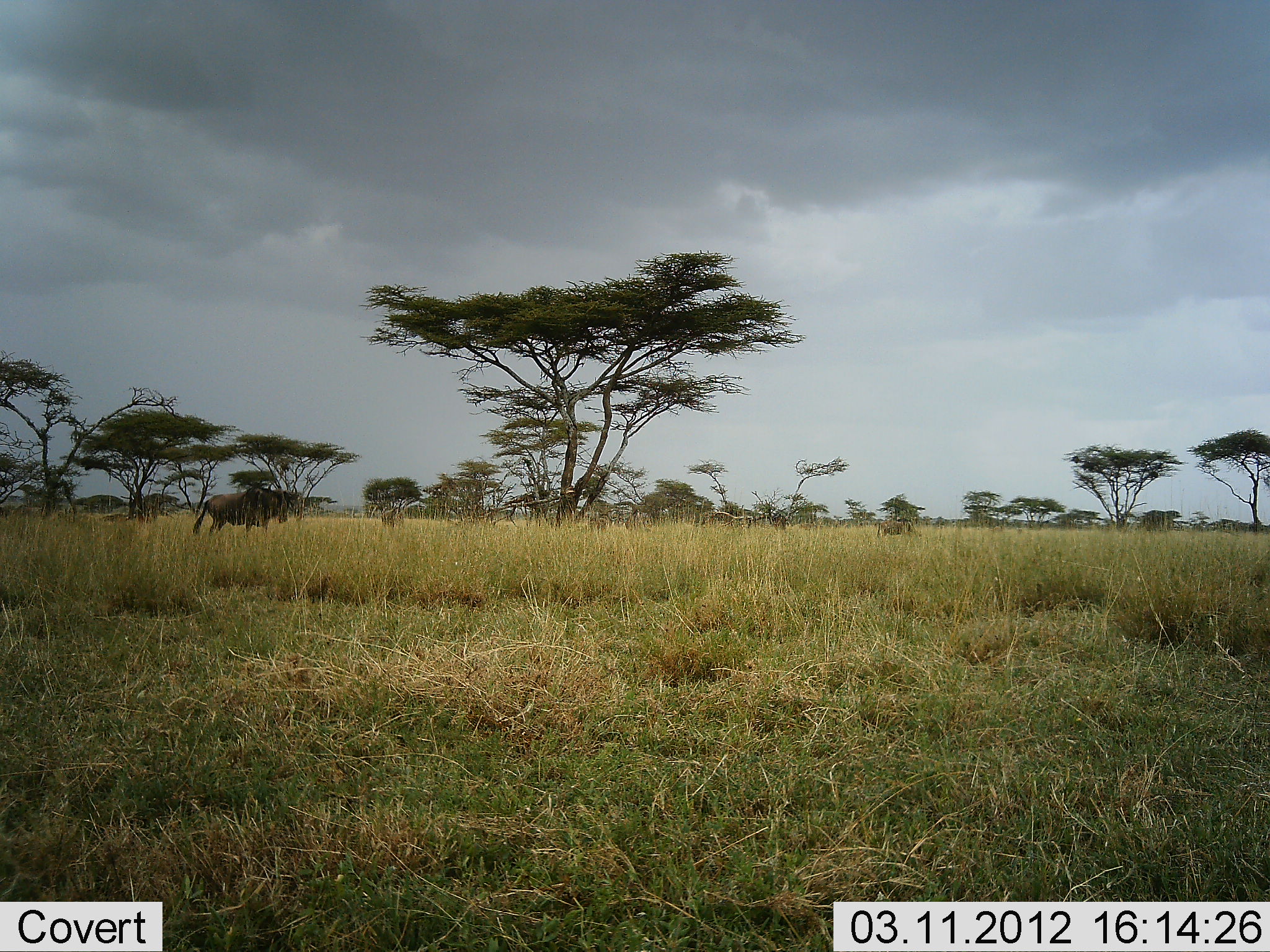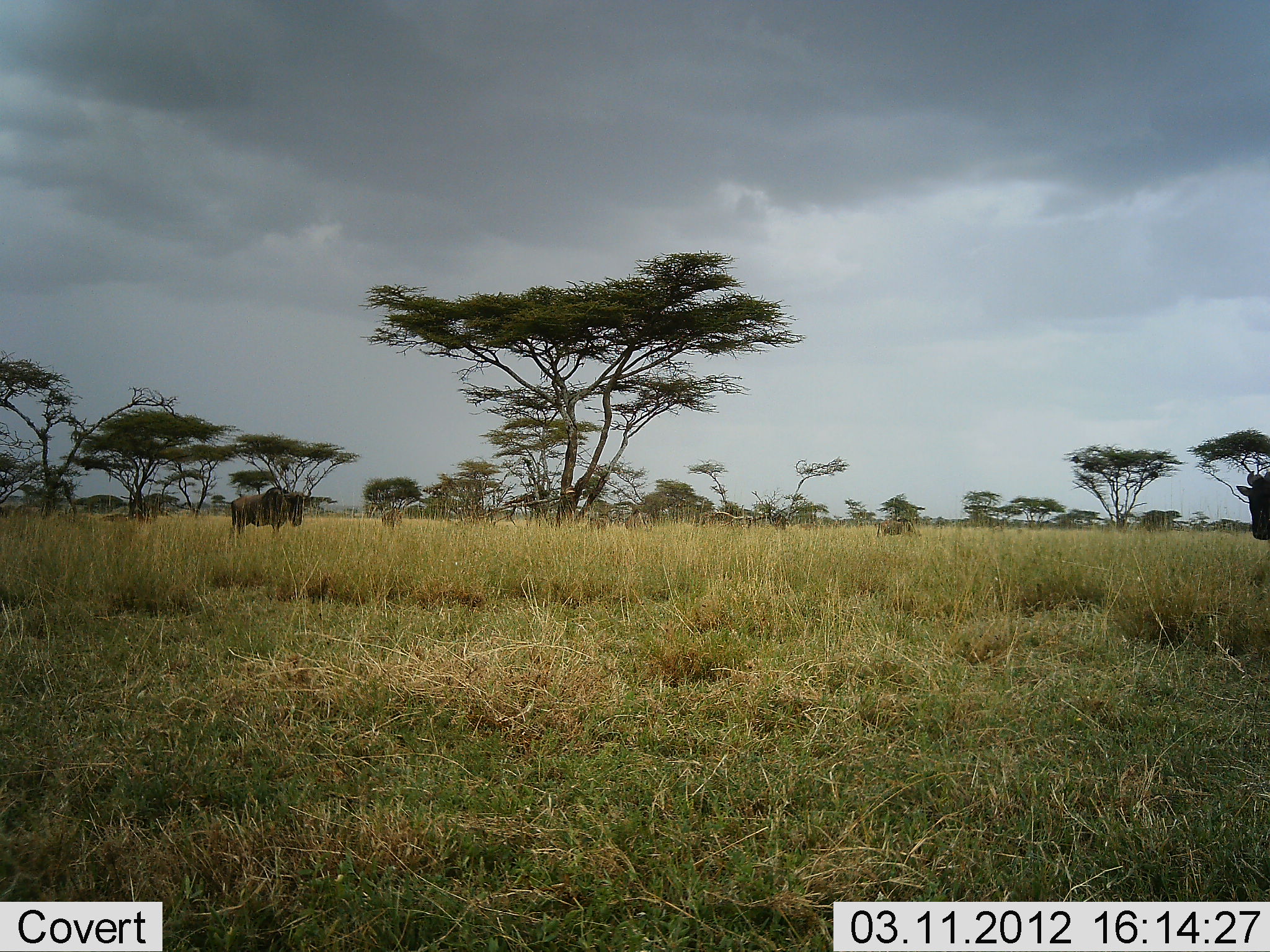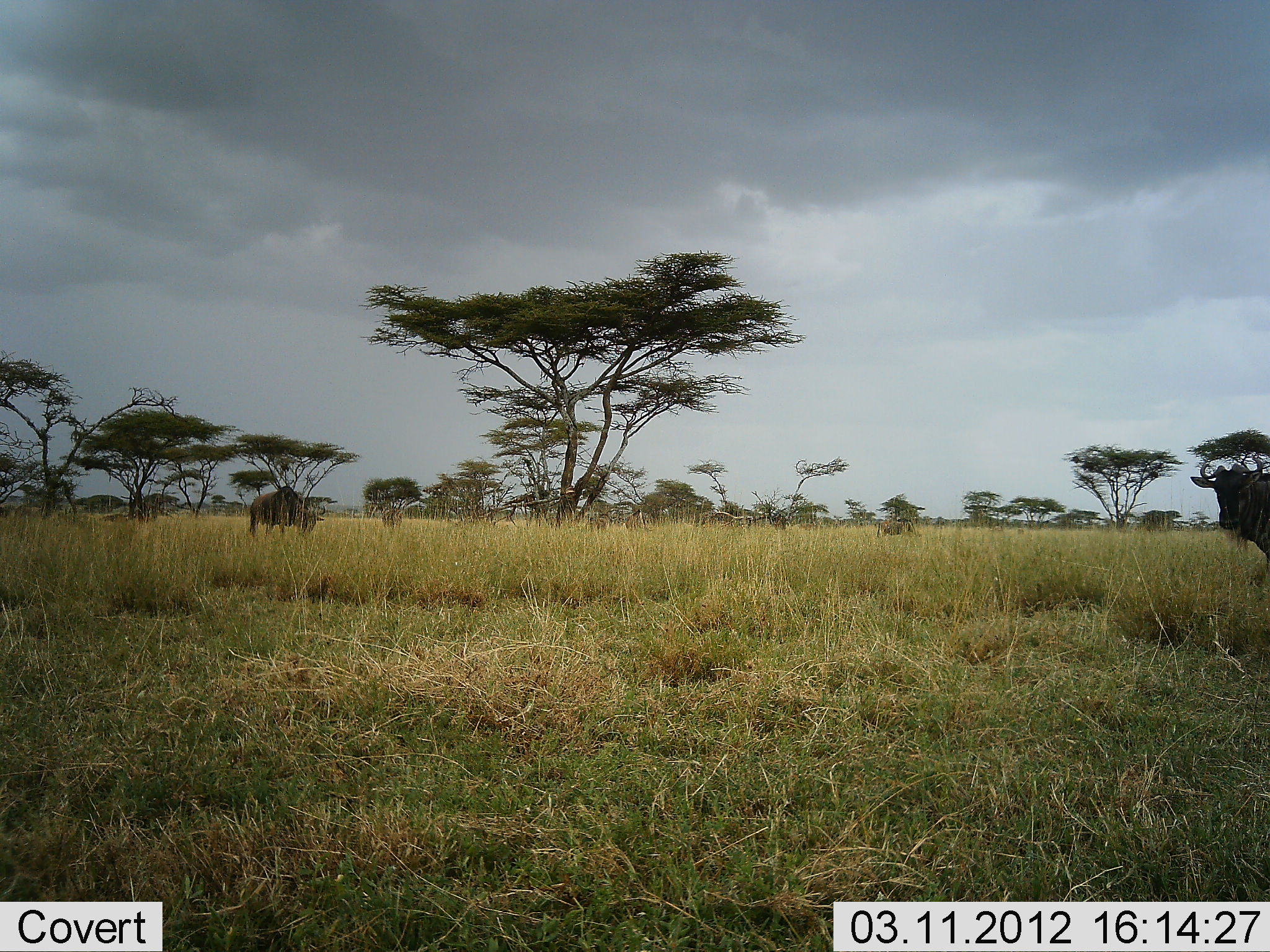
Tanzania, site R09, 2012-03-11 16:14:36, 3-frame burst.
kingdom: Animalia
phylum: Chordata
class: Mammalia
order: Artiodactyla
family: Bovidae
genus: Connochaetes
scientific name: Connochaetes taurinus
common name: blue wildebeest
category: wildebeest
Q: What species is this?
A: Wildebeest (blue wildebeest) (Connochaetes taurinus).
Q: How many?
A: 2.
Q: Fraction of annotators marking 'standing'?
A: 25%.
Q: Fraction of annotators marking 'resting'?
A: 0%.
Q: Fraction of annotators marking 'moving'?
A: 85%.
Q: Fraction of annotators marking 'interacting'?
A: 0%.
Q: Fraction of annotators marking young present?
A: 0%.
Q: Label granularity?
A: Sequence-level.